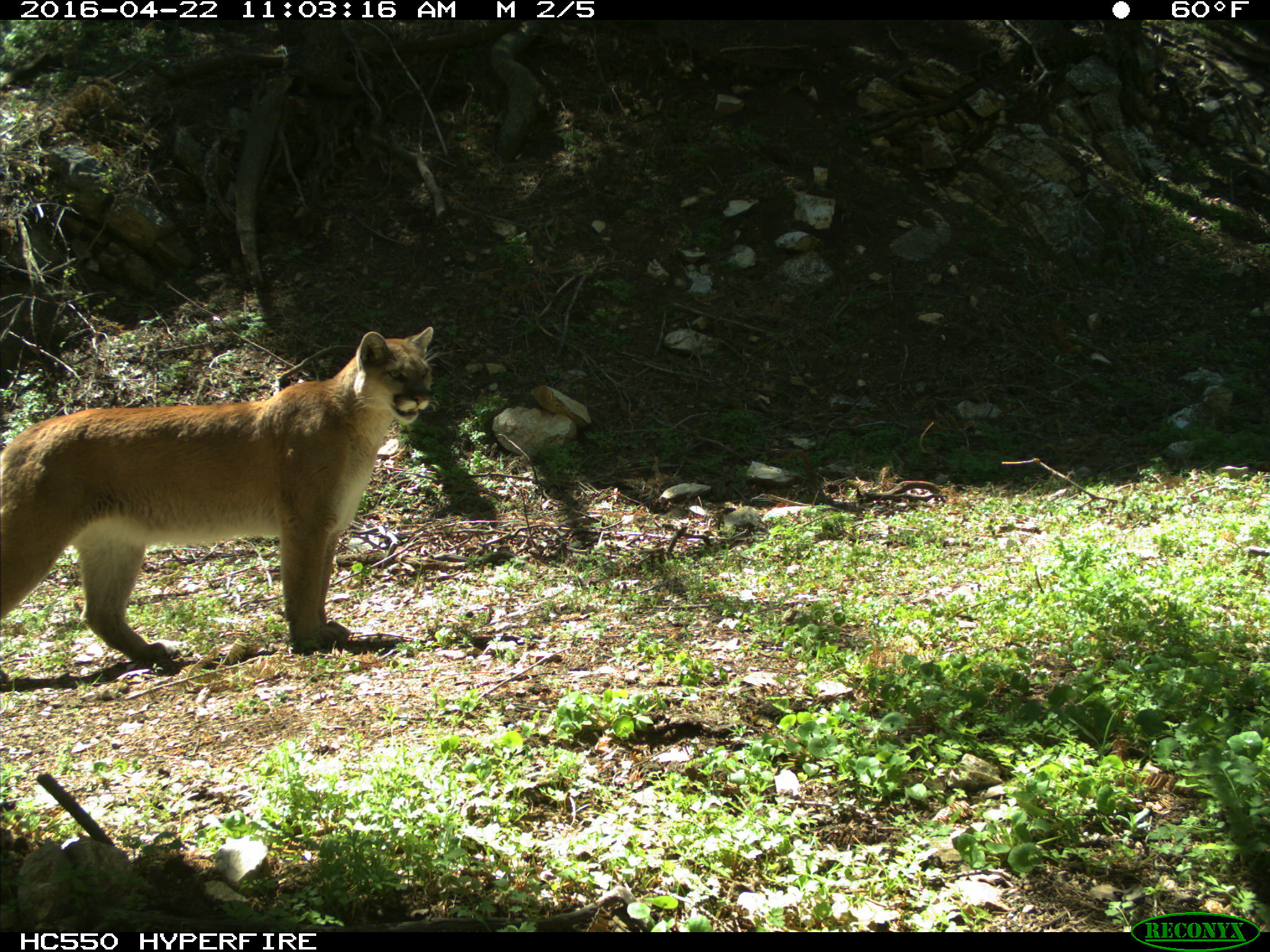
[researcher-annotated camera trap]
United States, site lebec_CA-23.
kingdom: Animalia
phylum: Chordata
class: Mammalia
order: Carnivora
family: Felidae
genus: Puma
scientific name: Puma concolor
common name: mountain lion